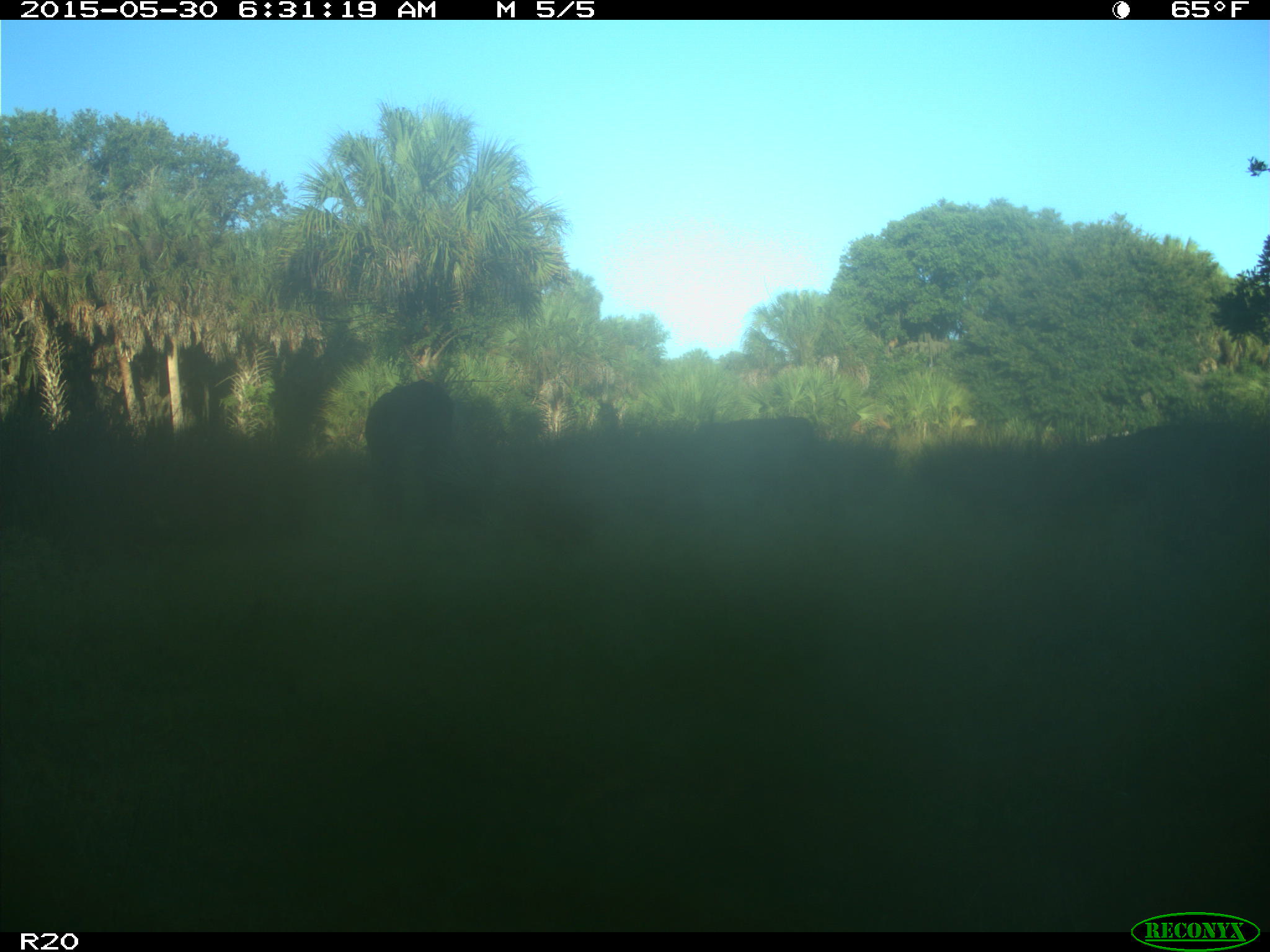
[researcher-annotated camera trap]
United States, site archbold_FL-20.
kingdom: Animalia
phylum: Chordata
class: Mammalia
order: Artiodactyla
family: Bovidae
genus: Bos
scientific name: Bos taurus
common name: domestic cow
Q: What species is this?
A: Bos taurus (domestic cow).